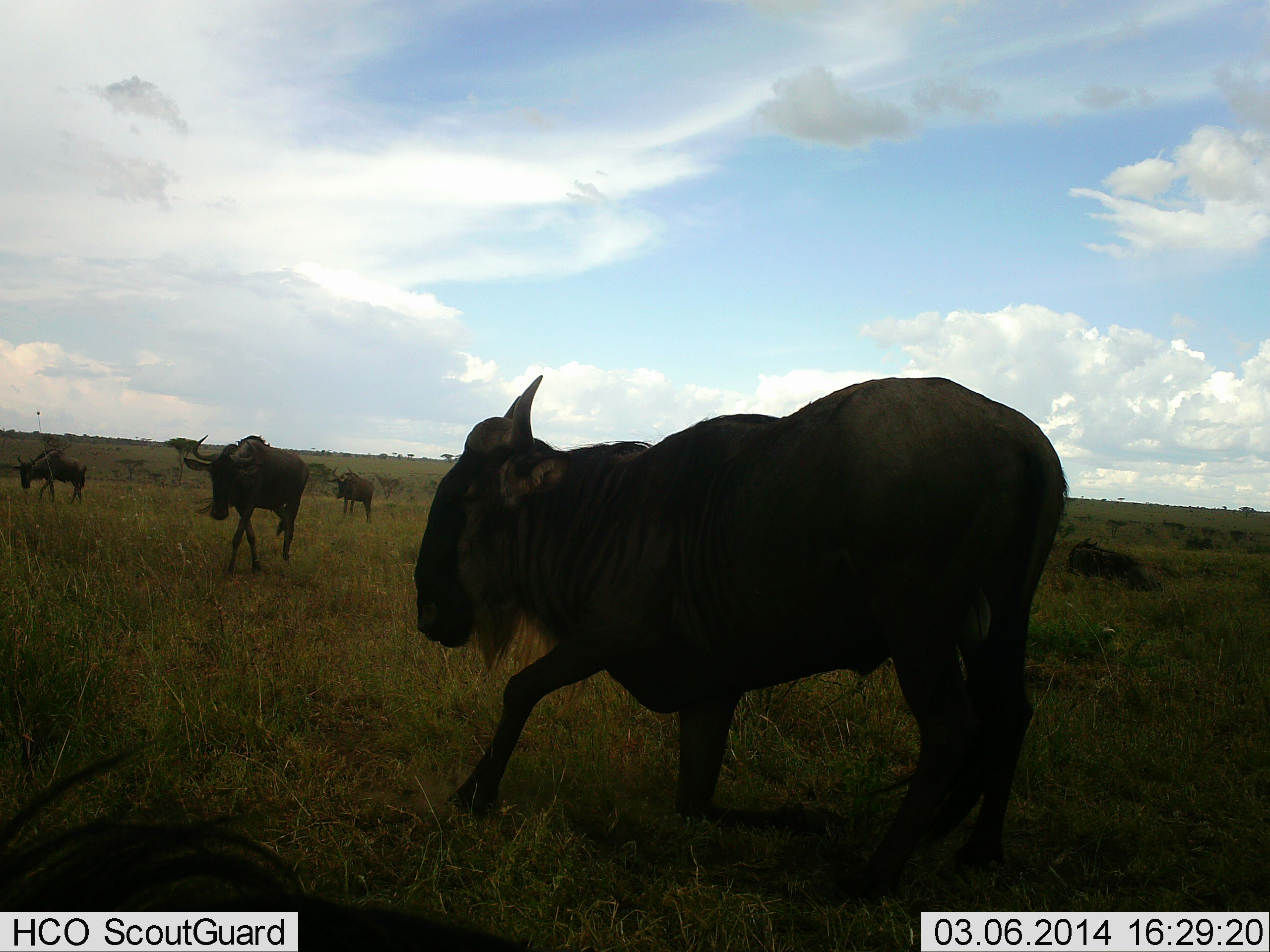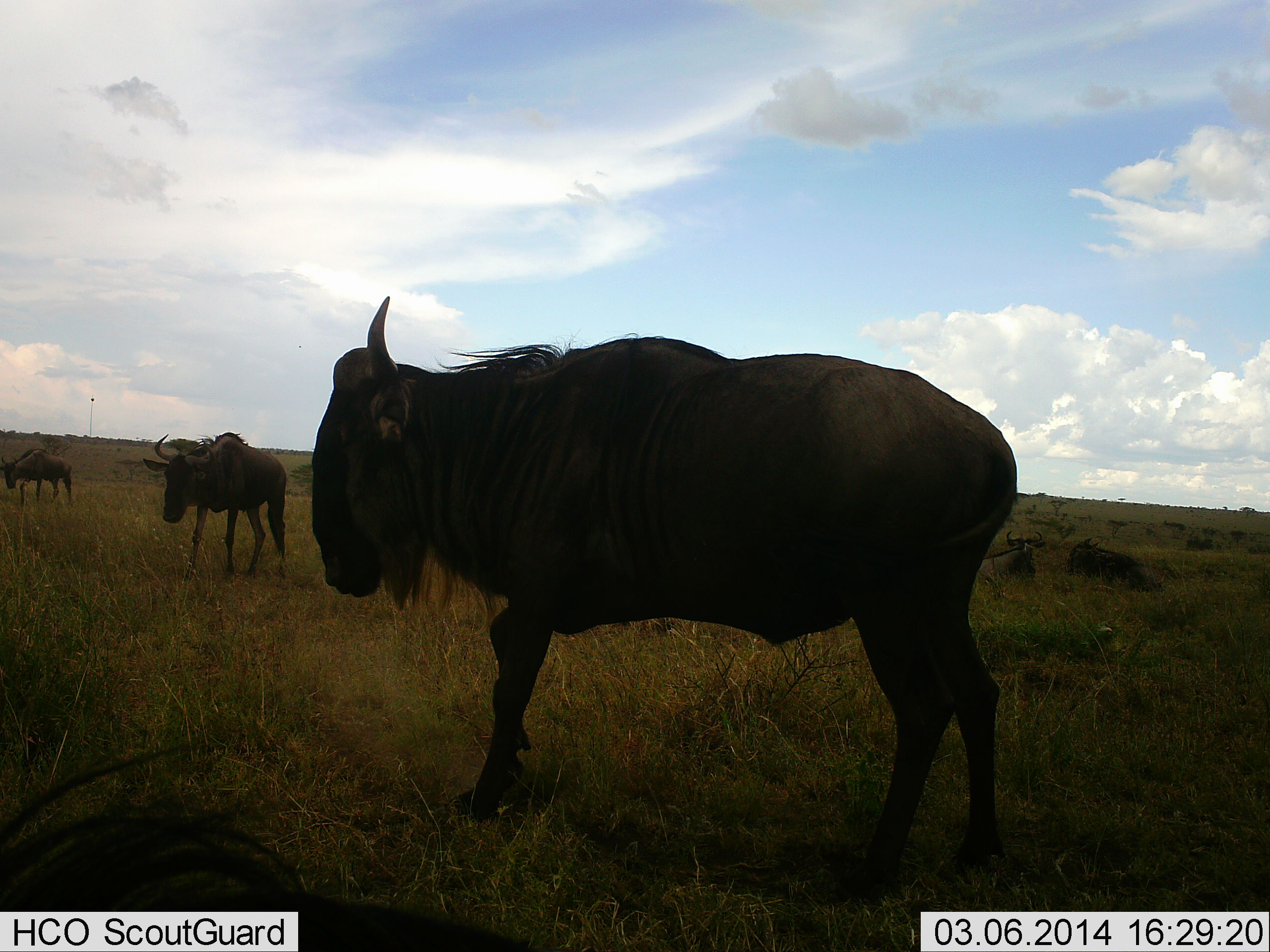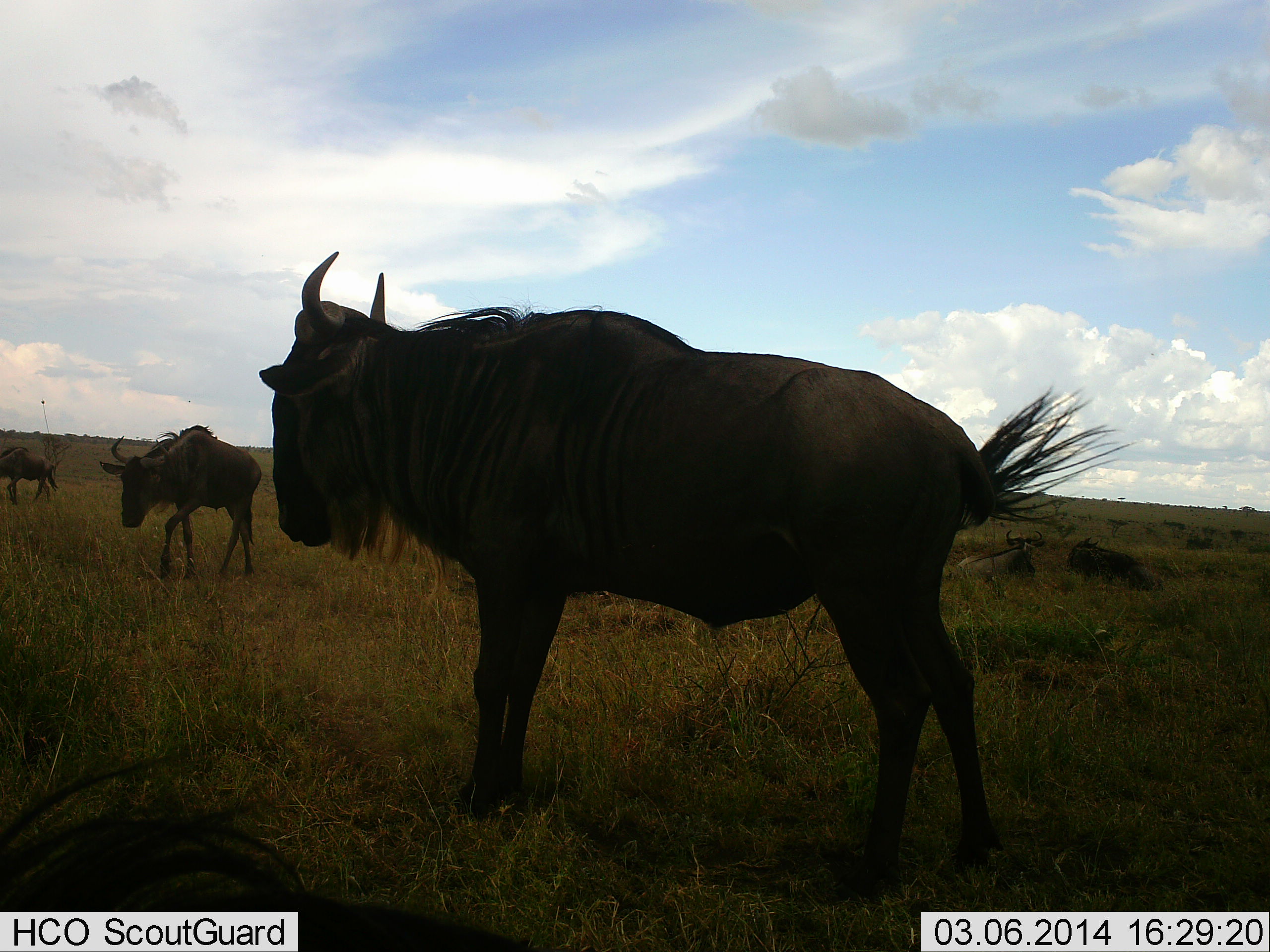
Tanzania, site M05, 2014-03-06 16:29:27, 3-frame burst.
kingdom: Animalia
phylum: Chordata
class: Mammalia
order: Artiodactyla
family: Bovidae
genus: Connochaetes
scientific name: Connochaetes taurinus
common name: blue wildebeest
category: wildebeest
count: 5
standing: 50%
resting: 80%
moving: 70%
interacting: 0%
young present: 0%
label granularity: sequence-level